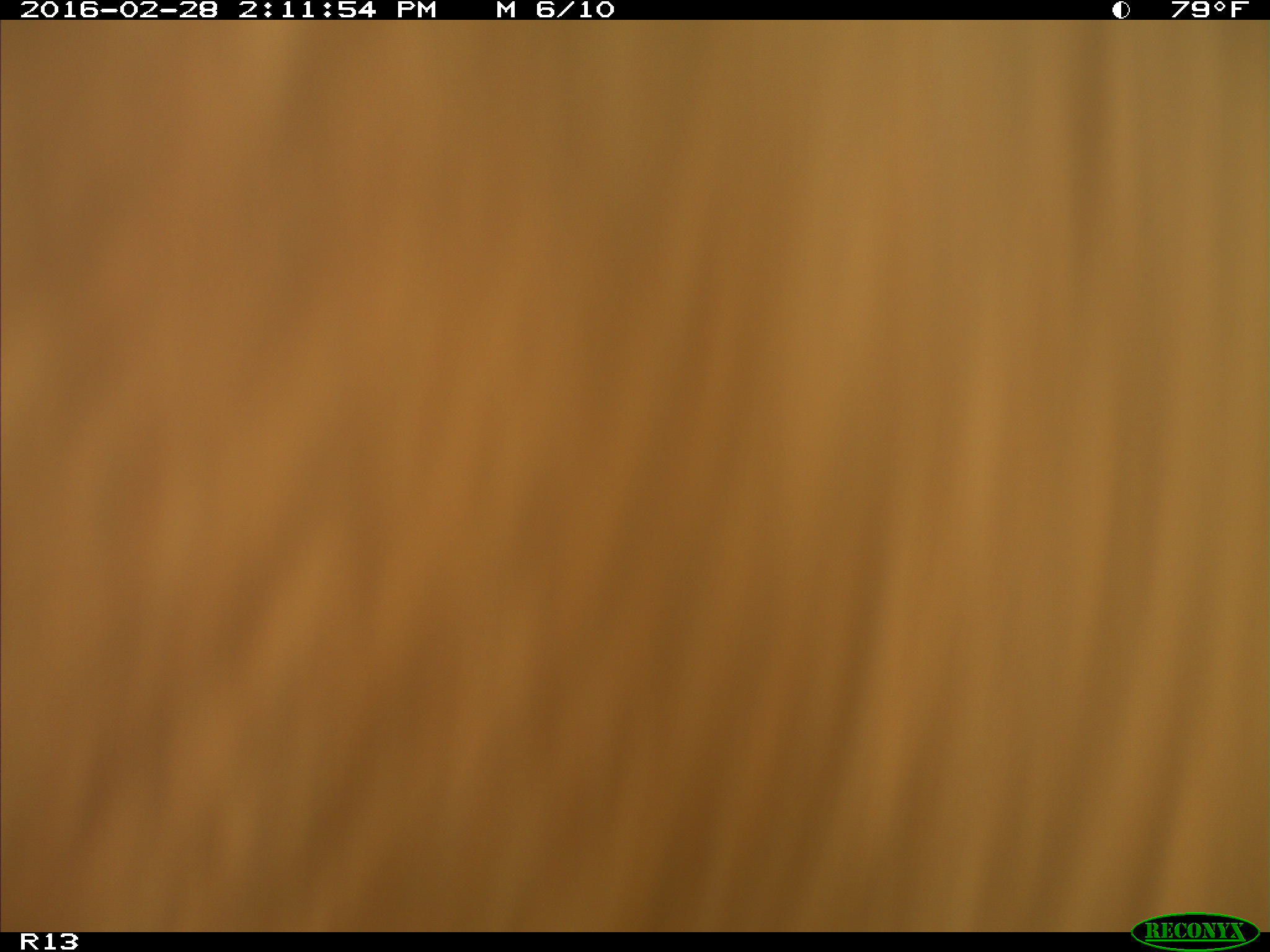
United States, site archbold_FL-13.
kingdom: Animalia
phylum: Chordata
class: Mammalia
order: Artiodactyla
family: Bovidae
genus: Bos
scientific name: Bos taurus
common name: domestic cow